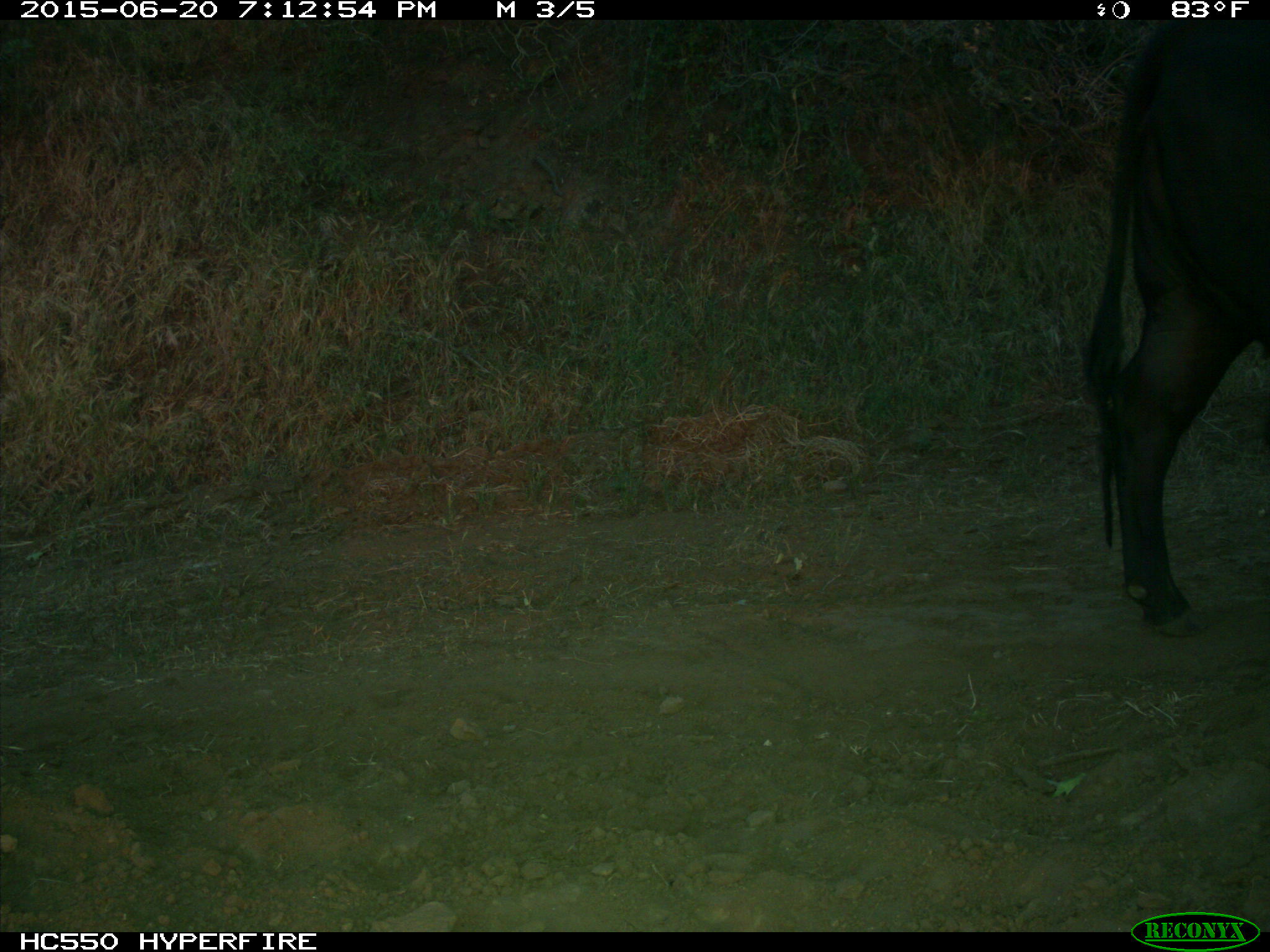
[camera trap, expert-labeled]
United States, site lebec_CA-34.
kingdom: Animalia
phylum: Chordata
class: Mammalia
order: Artiodactyla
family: Bovidae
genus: Bos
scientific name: Bos taurus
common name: domestic cow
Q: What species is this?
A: Bos taurus (domestic cow).